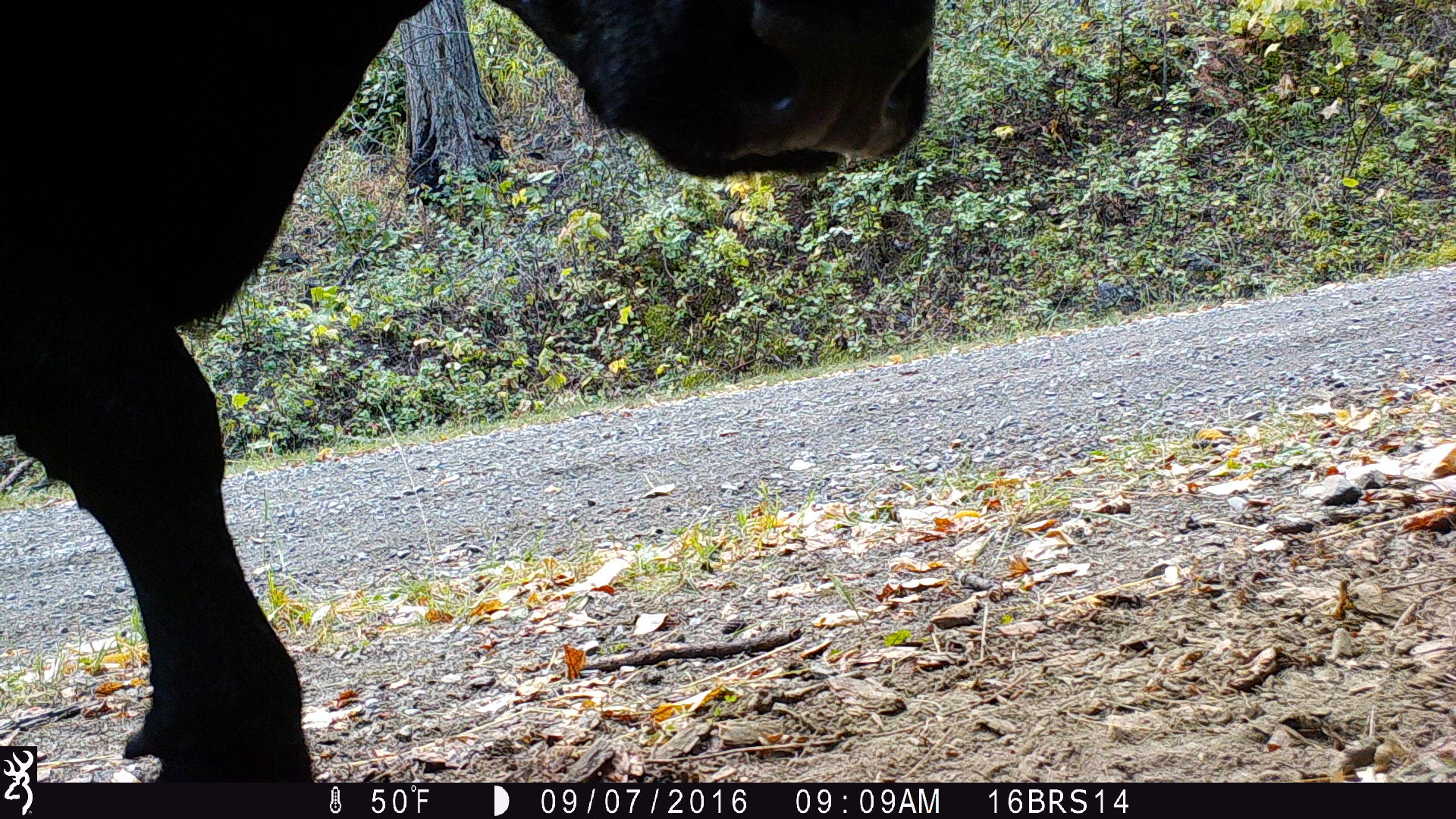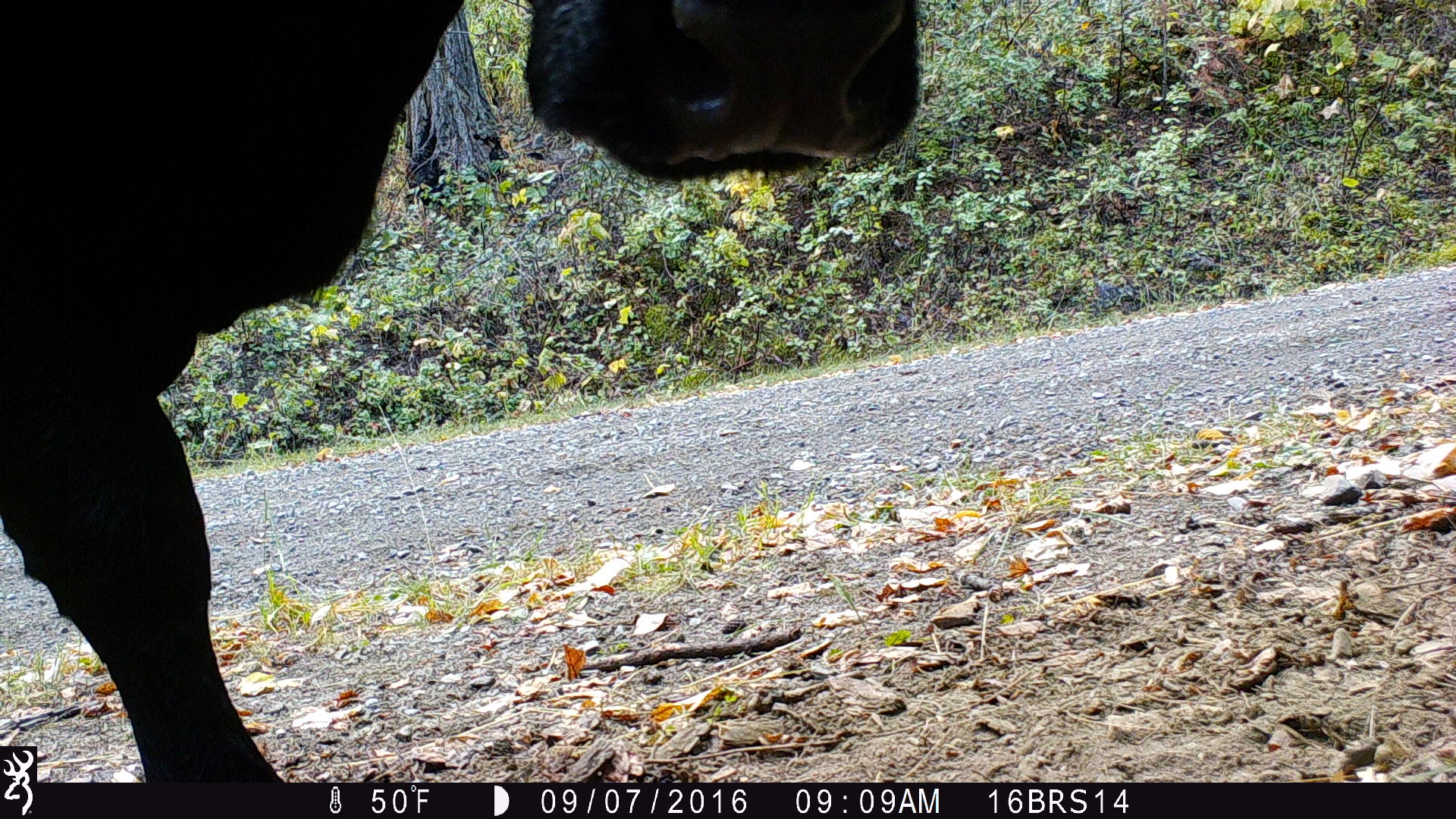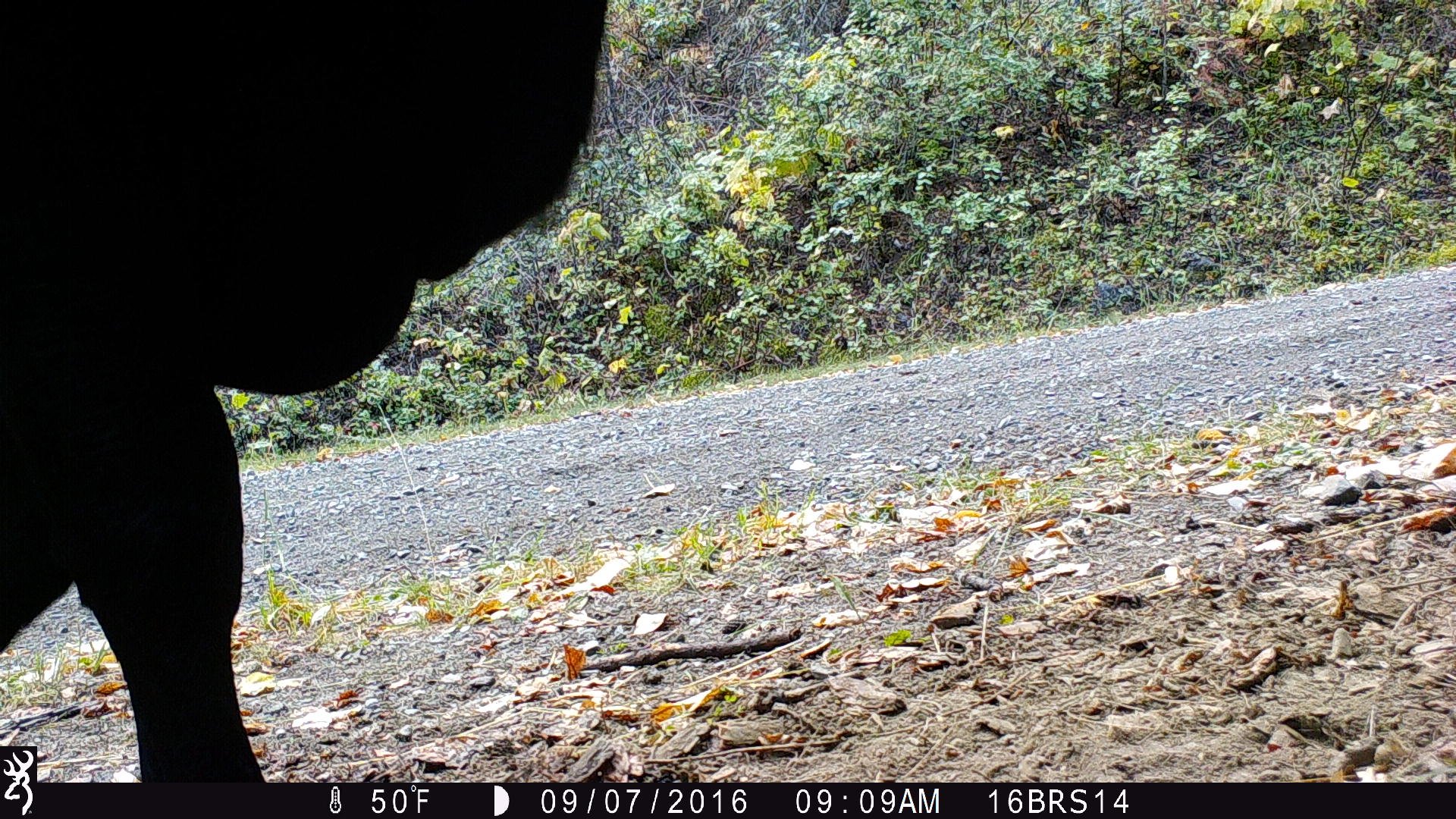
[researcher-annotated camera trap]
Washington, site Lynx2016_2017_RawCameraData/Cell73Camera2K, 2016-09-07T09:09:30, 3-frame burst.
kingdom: Animalia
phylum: Chordata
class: Mammalia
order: Artiodactyla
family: Bovidae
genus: Bos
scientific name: Bos taurus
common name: domestic cattle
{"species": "domestic cattle (Bos taurus)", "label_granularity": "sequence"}